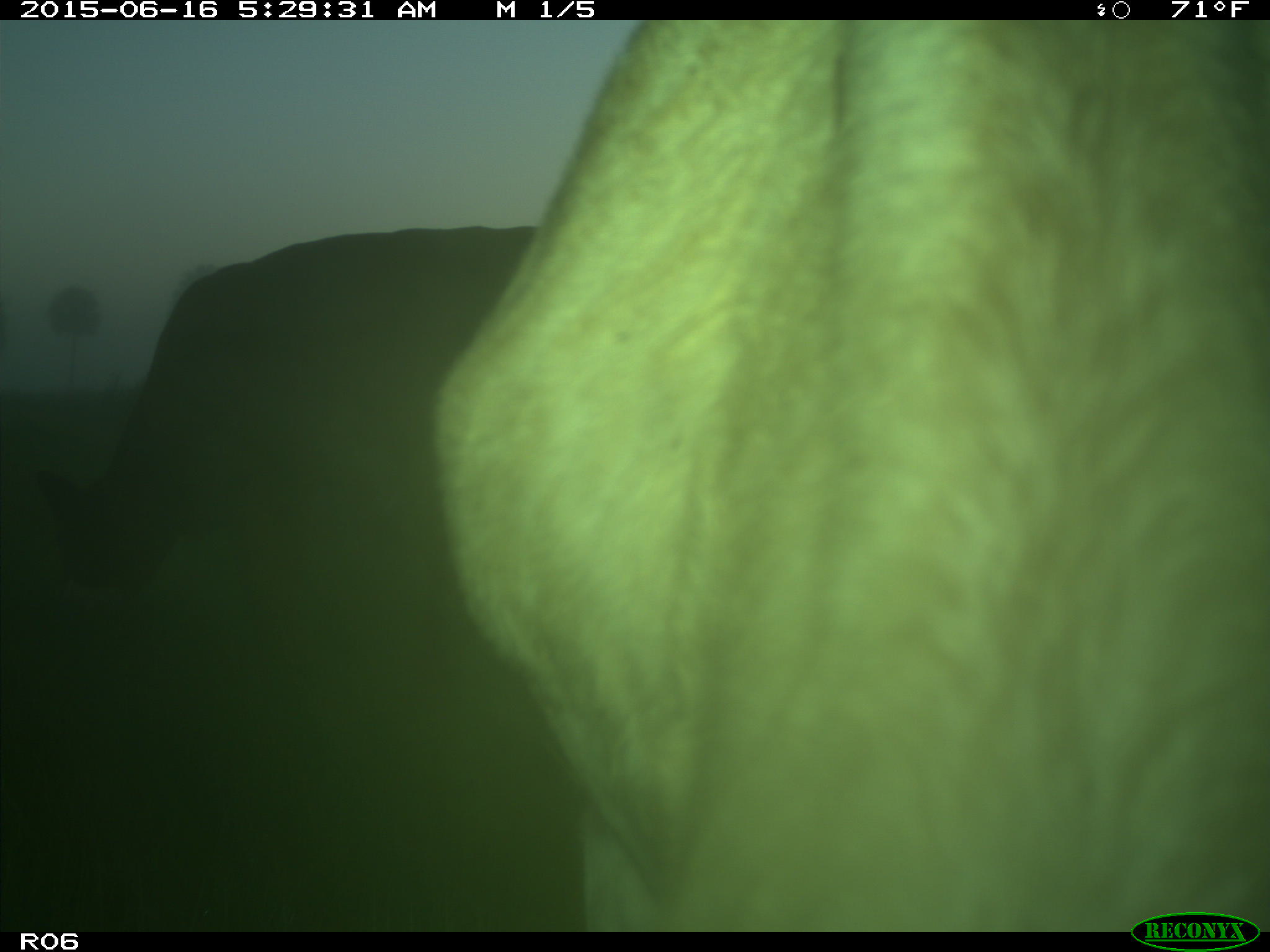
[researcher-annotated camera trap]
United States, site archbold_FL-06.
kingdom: Animalia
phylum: Chordata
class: Mammalia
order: Artiodactyla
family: Bovidae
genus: Bos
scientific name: Bos taurus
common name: domestic cow